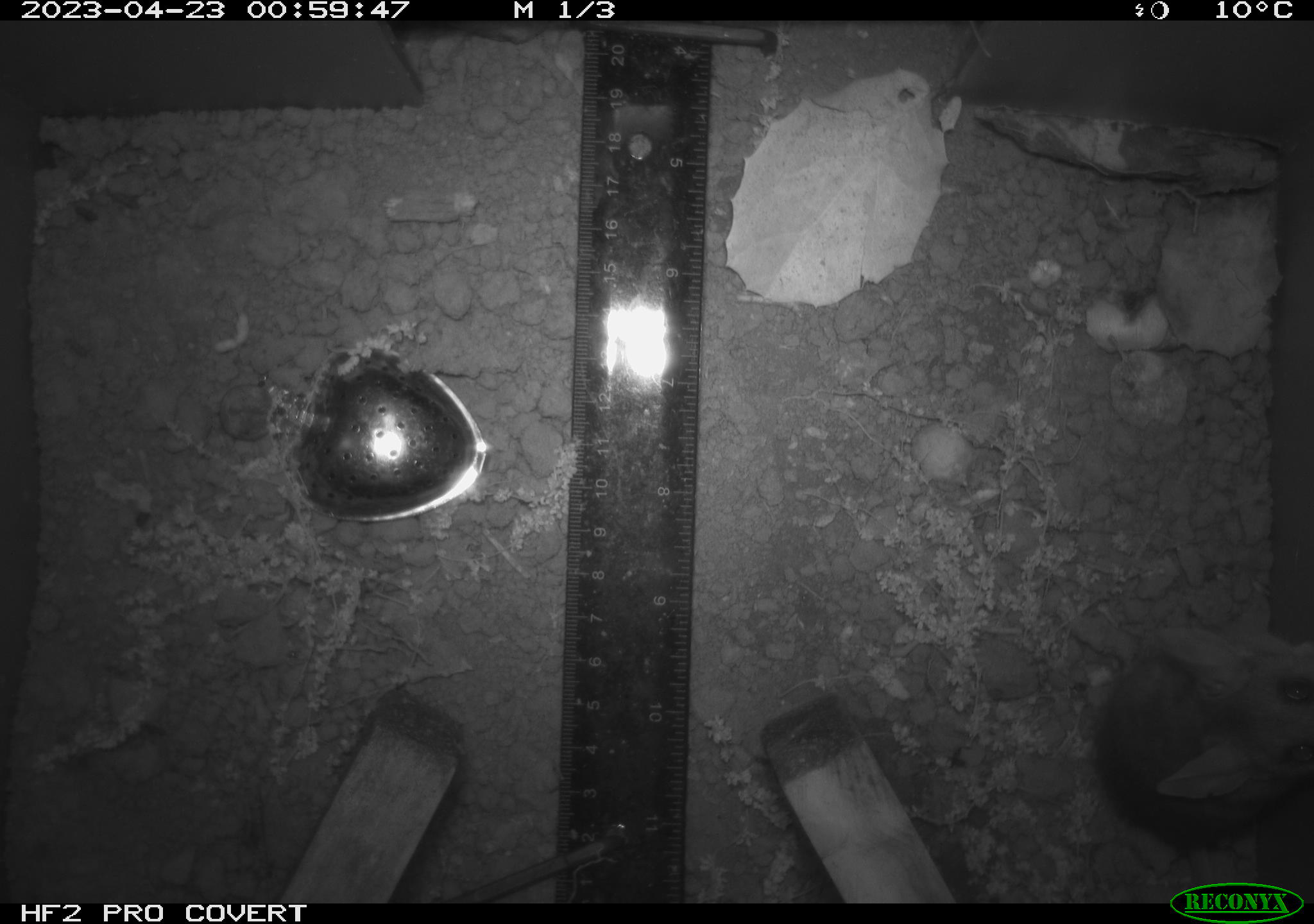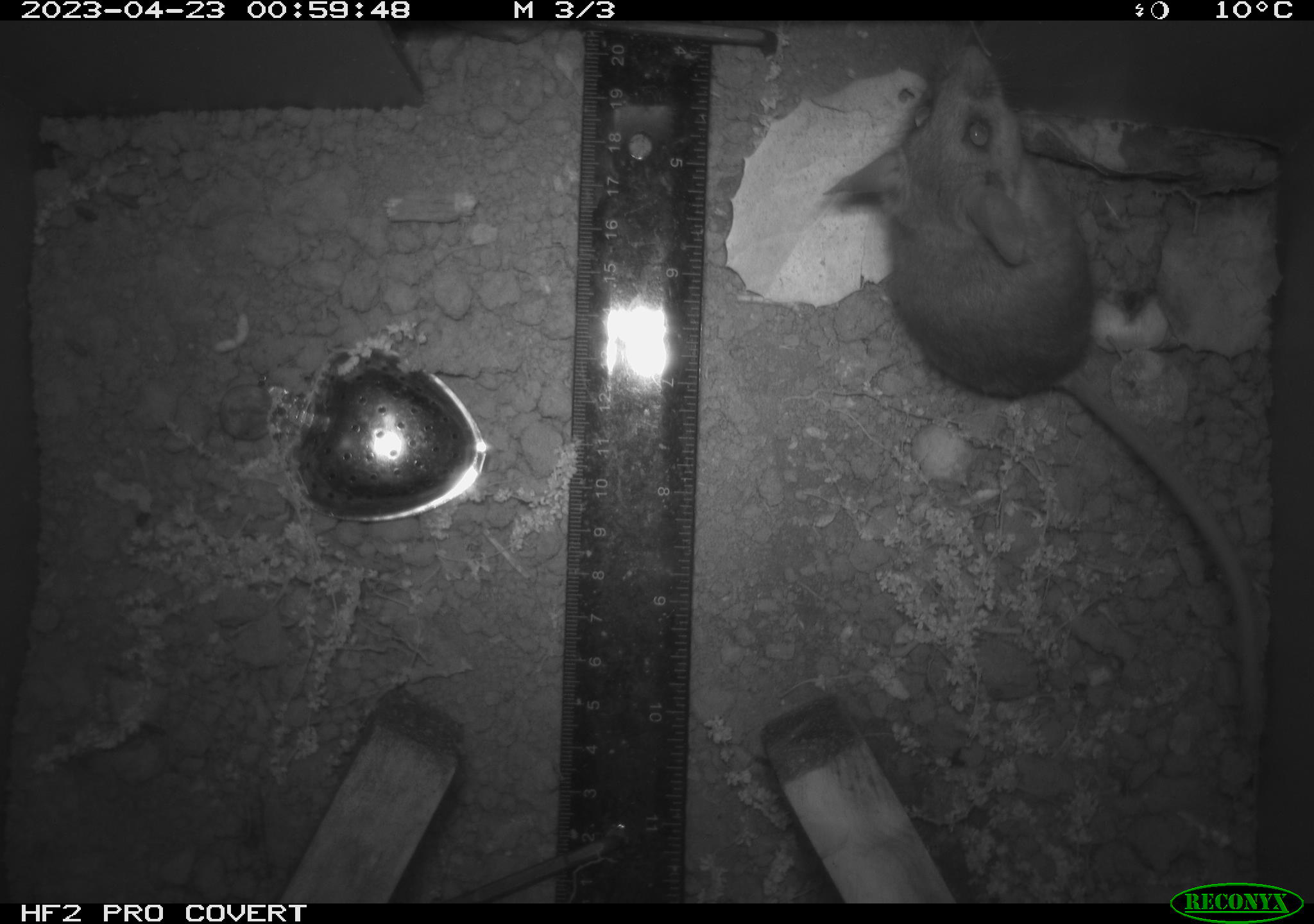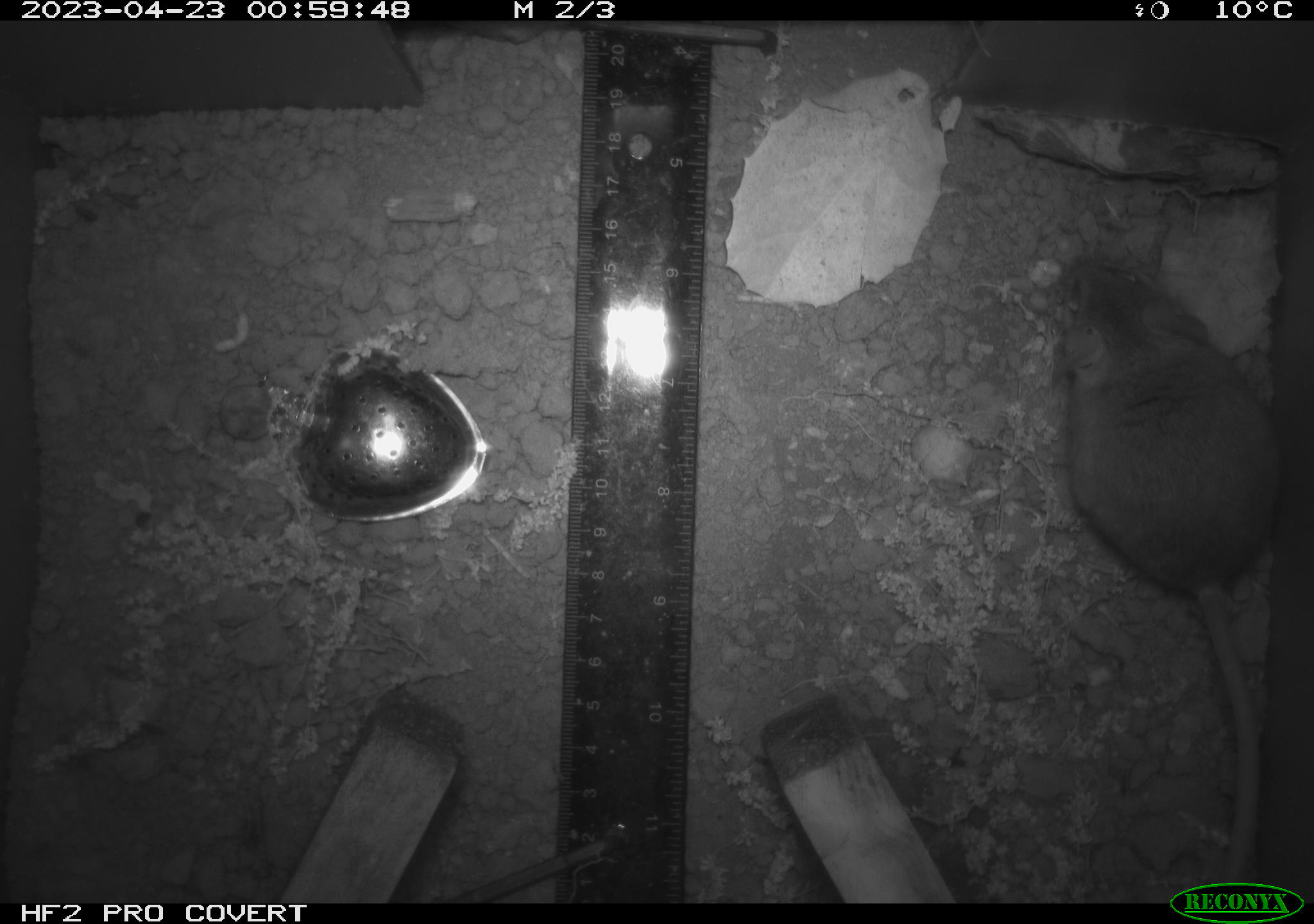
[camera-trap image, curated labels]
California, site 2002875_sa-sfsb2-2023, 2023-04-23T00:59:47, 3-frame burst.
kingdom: Animalia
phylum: Chordata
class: Mammalia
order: Rodentia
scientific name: Rodentia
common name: mouse species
Mouse species (Rodentia).